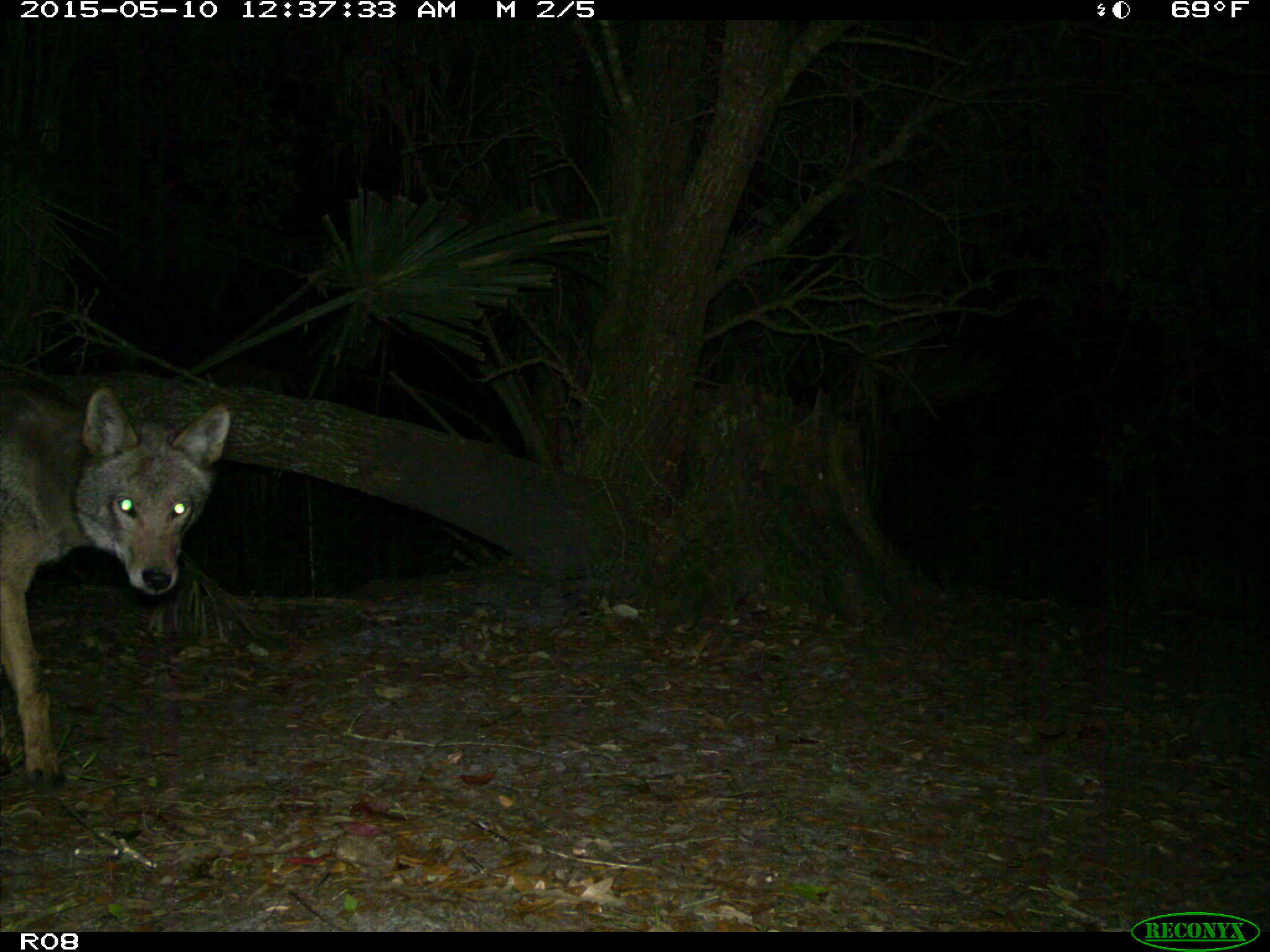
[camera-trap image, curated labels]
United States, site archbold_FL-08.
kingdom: Animalia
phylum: Chordata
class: Mammalia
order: Carnivora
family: Canidae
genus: Canis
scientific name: Canis latrans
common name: coyote